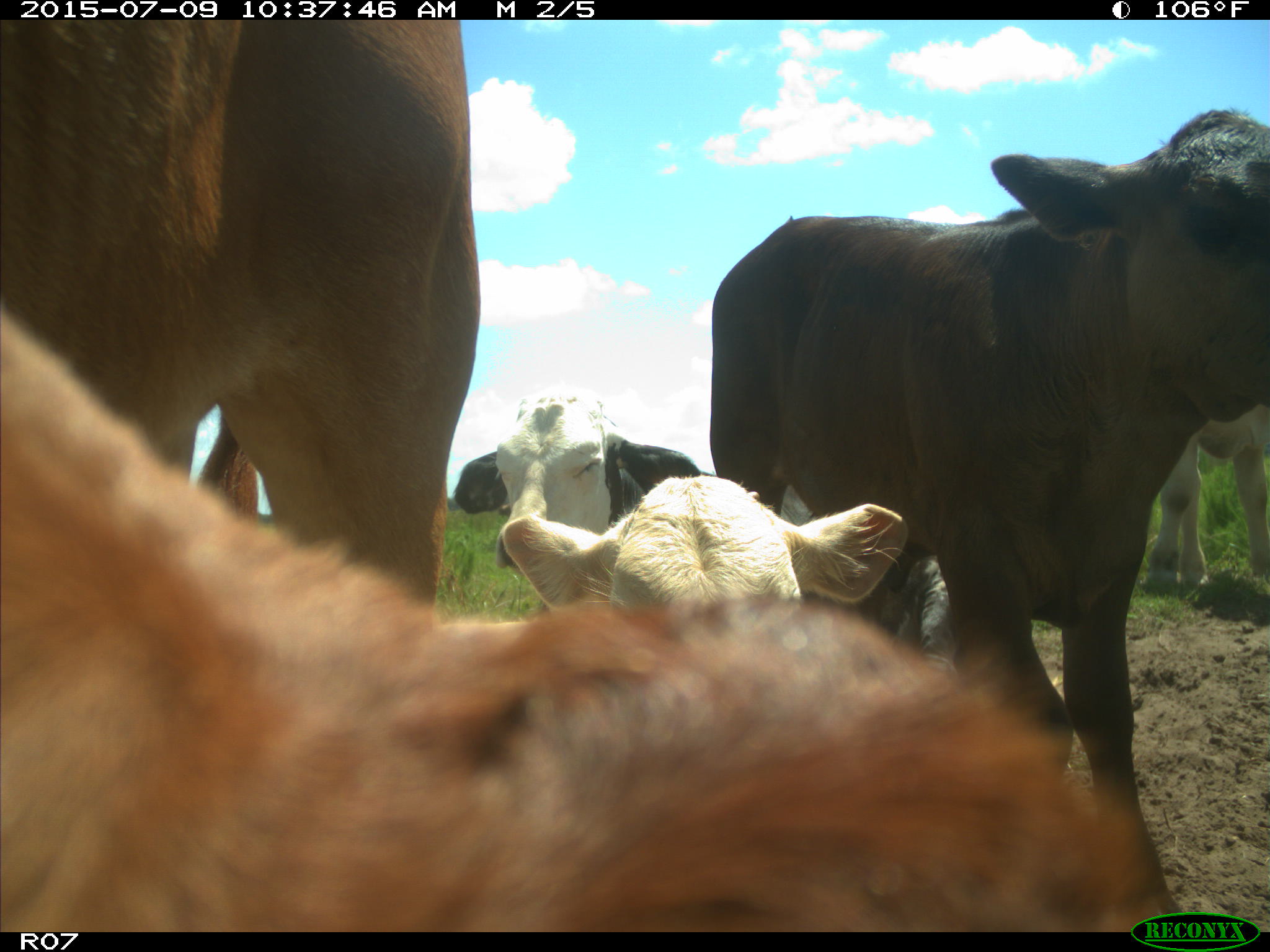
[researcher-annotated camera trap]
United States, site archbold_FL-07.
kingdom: Animalia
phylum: Chordata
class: Mammalia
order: Artiodactyla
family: Bovidae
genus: Bos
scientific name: Bos taurus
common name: domestic cow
Bos taurus (domestic cow).